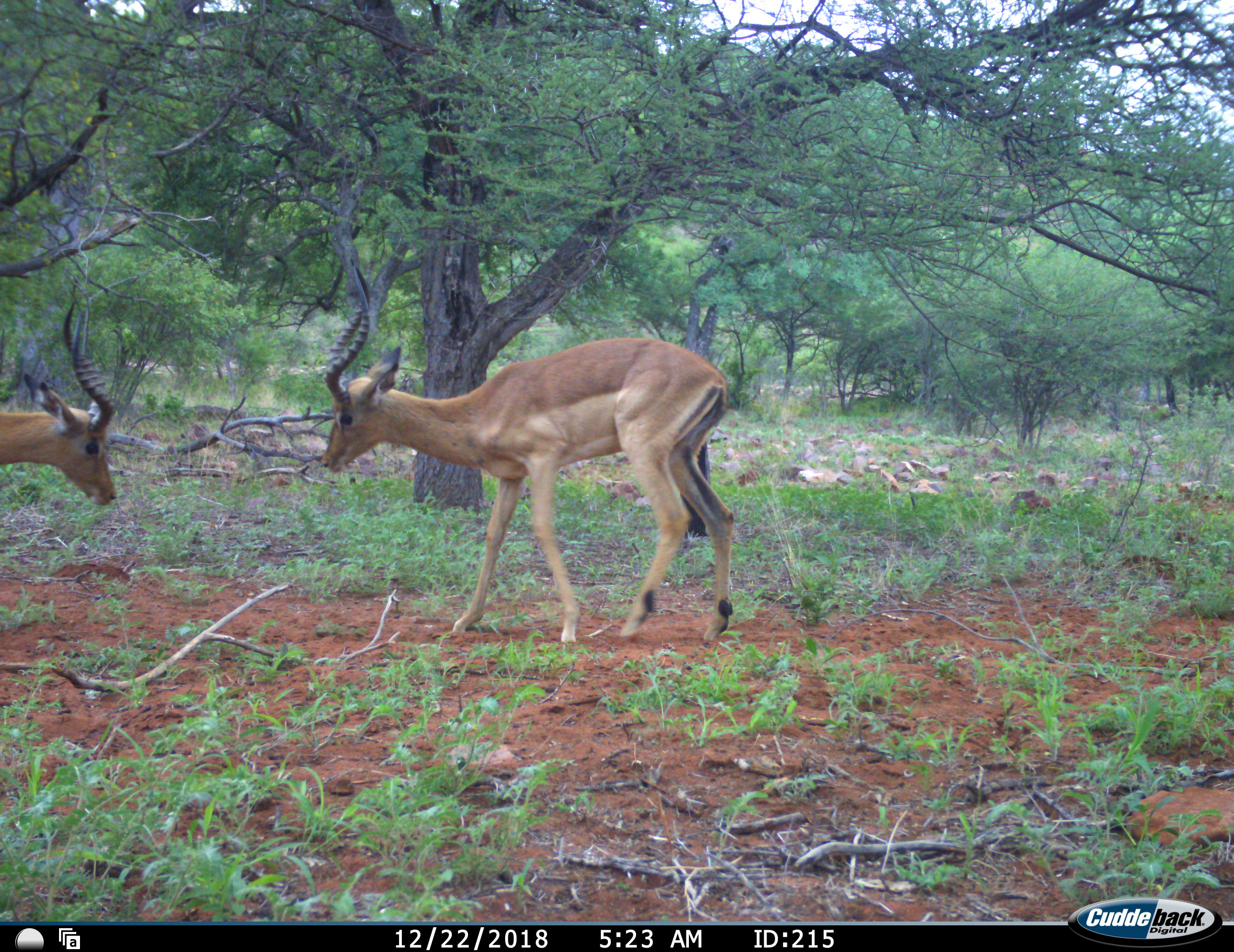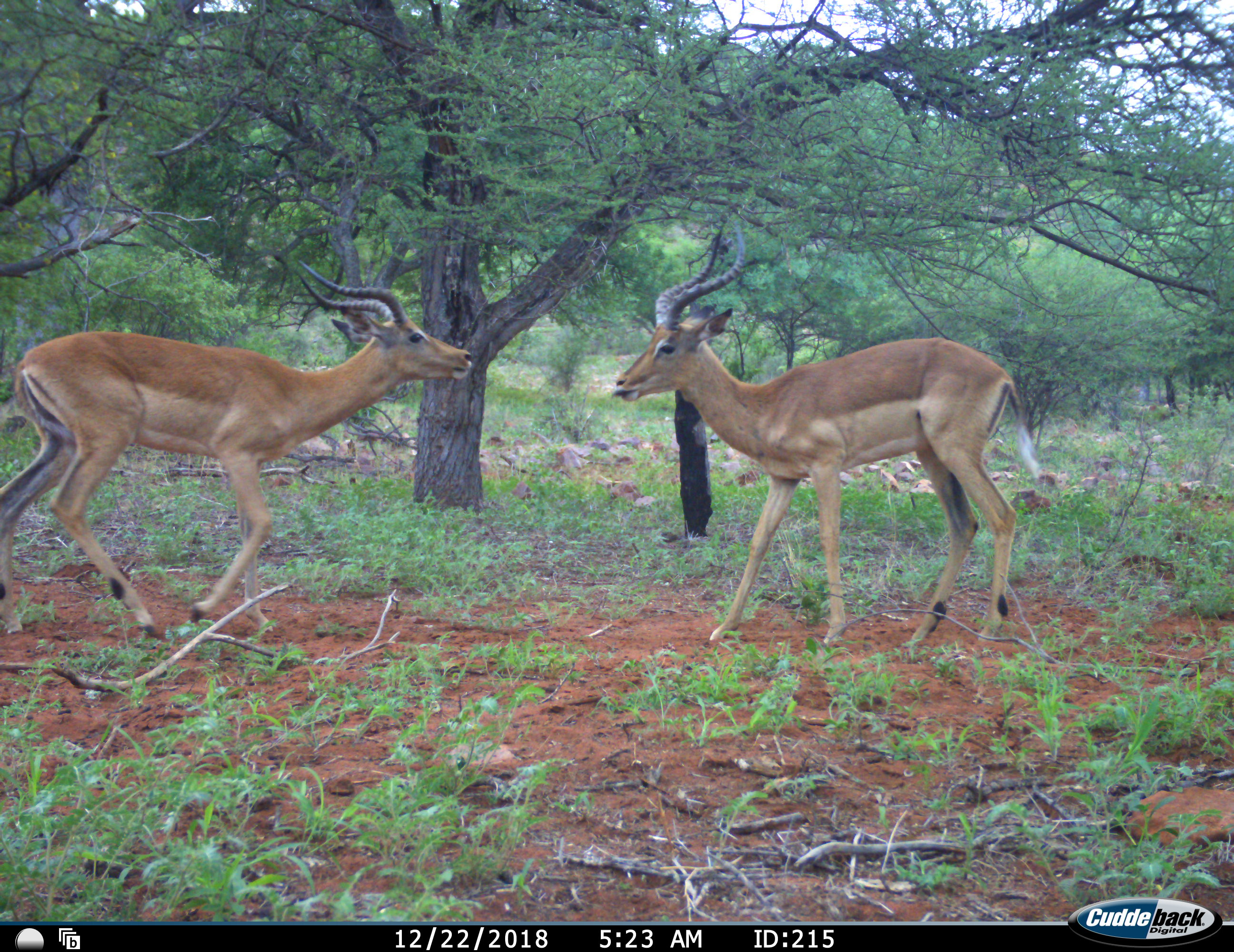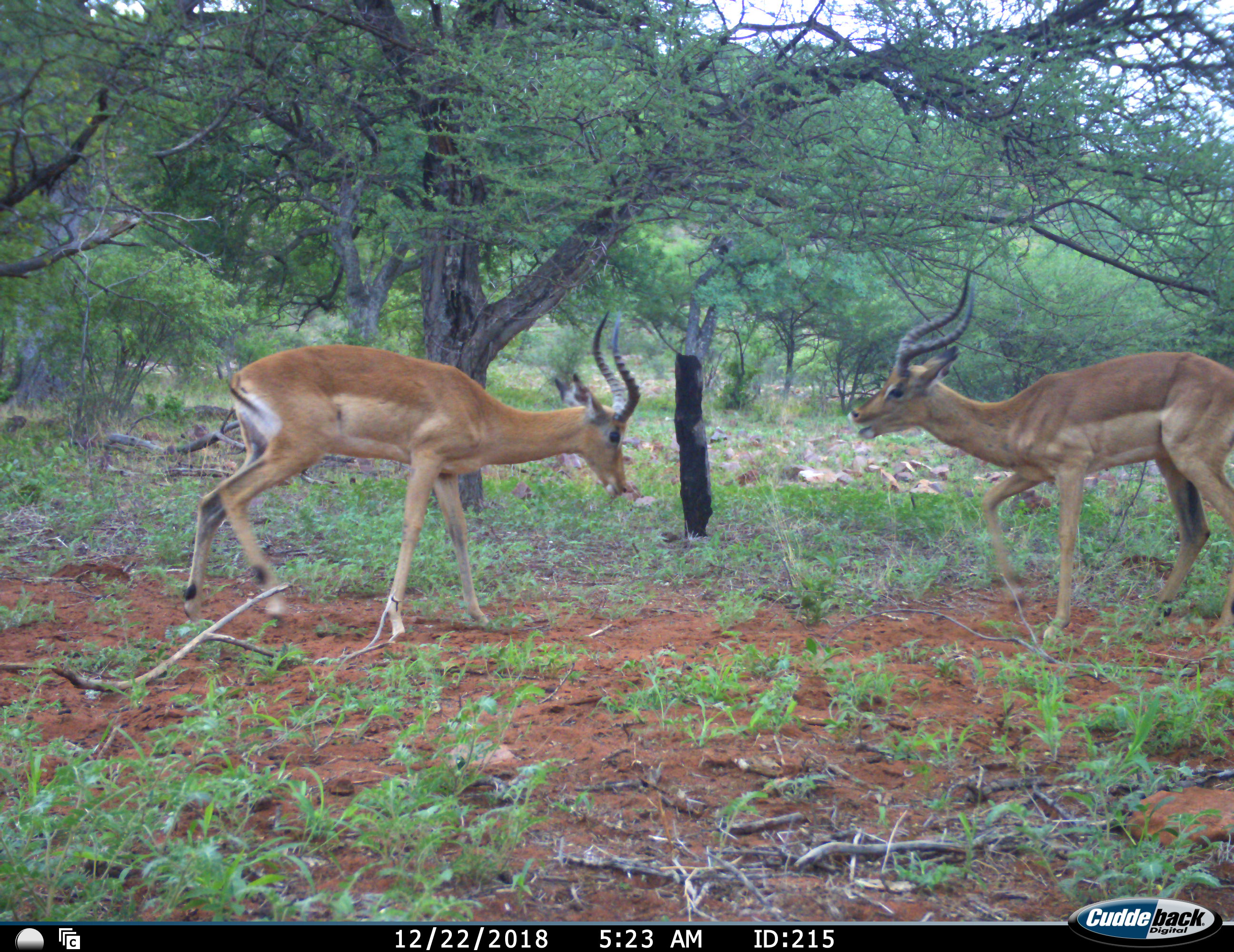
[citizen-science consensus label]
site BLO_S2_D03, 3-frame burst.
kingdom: Animalia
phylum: Chordata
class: Mammalia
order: Artiodactyla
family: Bovidae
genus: Aepyceros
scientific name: Aepyceros melampus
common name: impala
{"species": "impala (Aepyceros melampus)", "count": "2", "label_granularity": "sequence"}